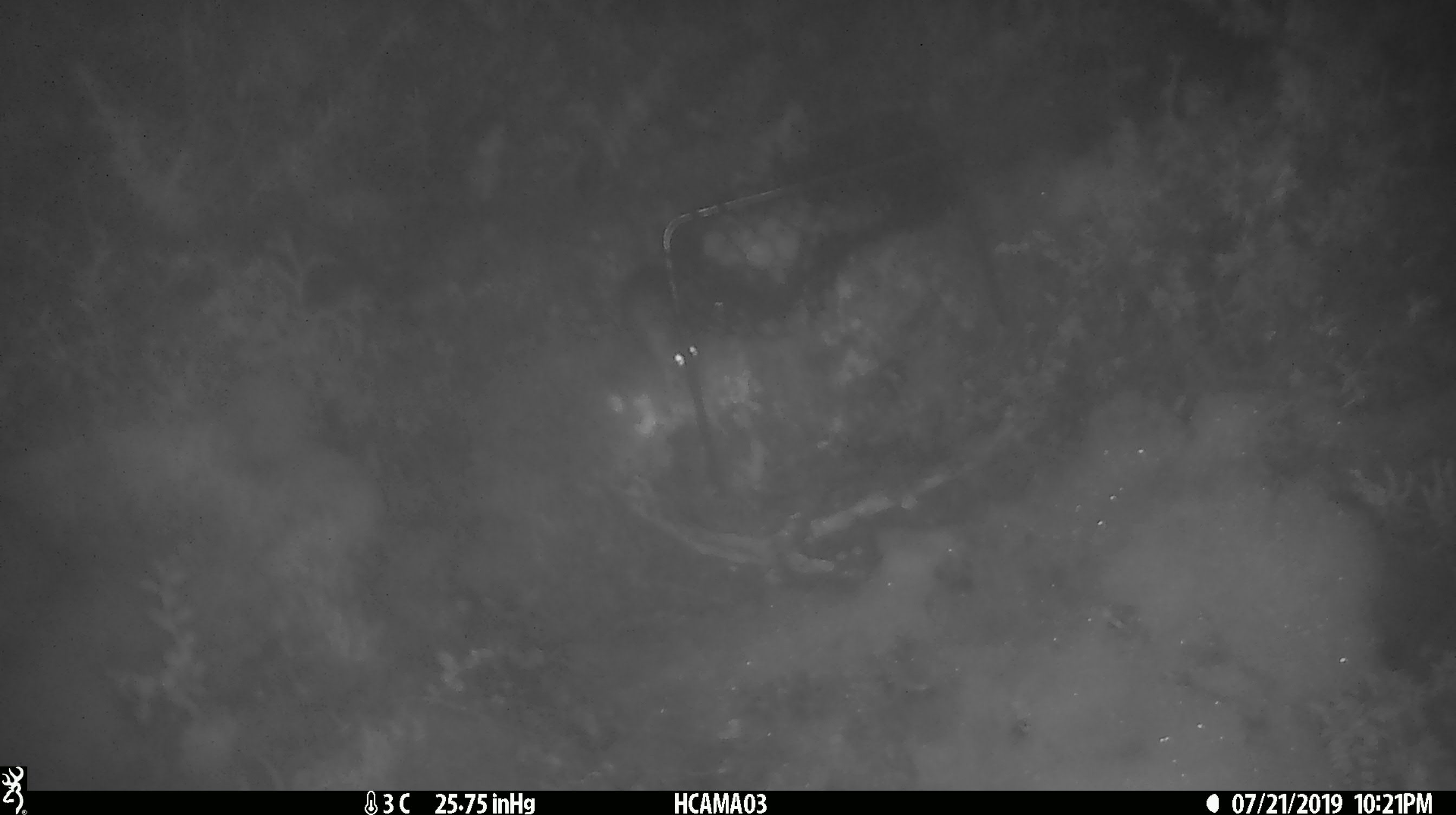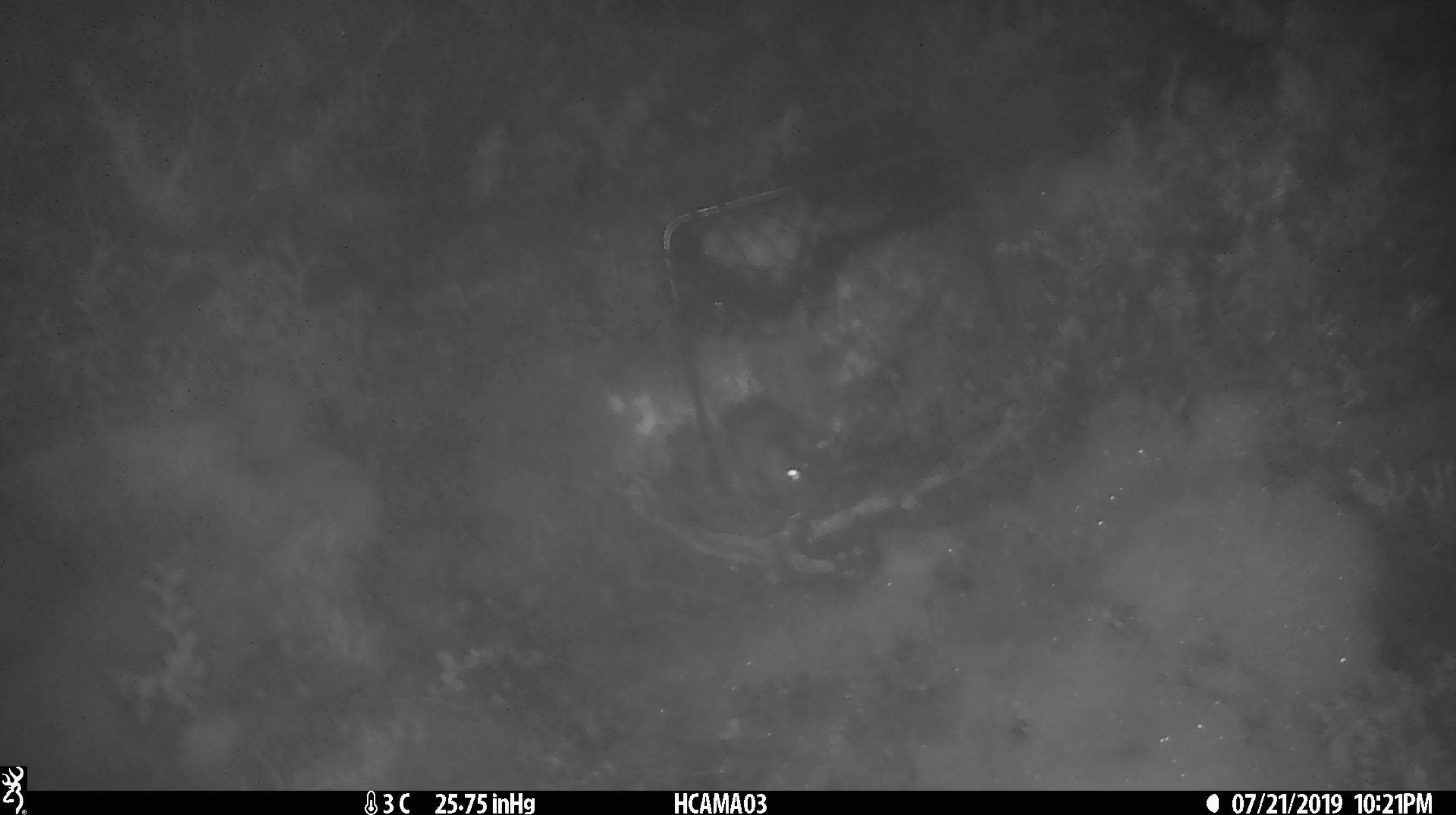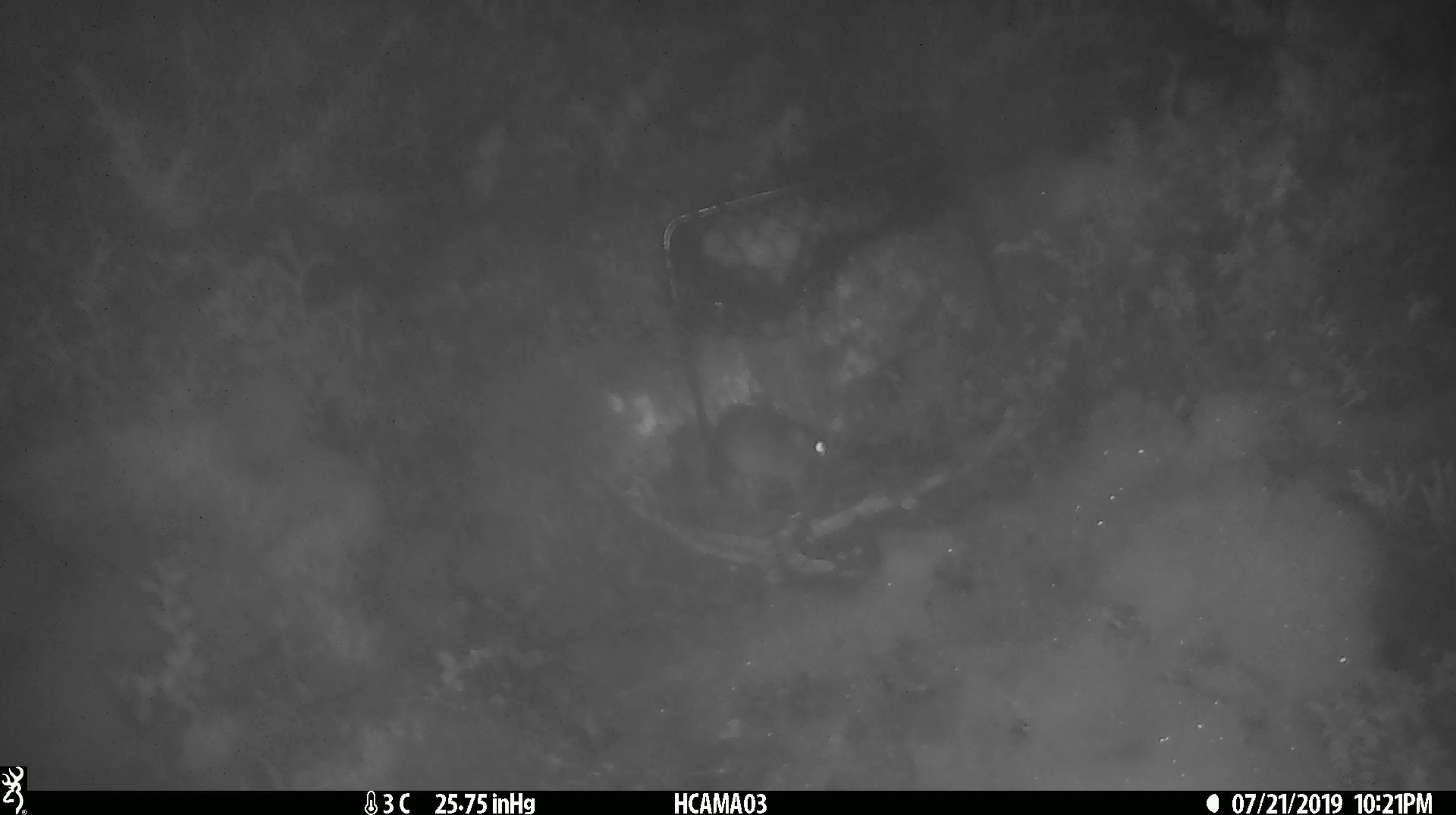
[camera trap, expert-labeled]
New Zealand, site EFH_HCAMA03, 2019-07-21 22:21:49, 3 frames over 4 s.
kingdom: Animalia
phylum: Chordata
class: Mammalia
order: Rodentia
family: Muridae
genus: Mus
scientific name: Mus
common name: mouse